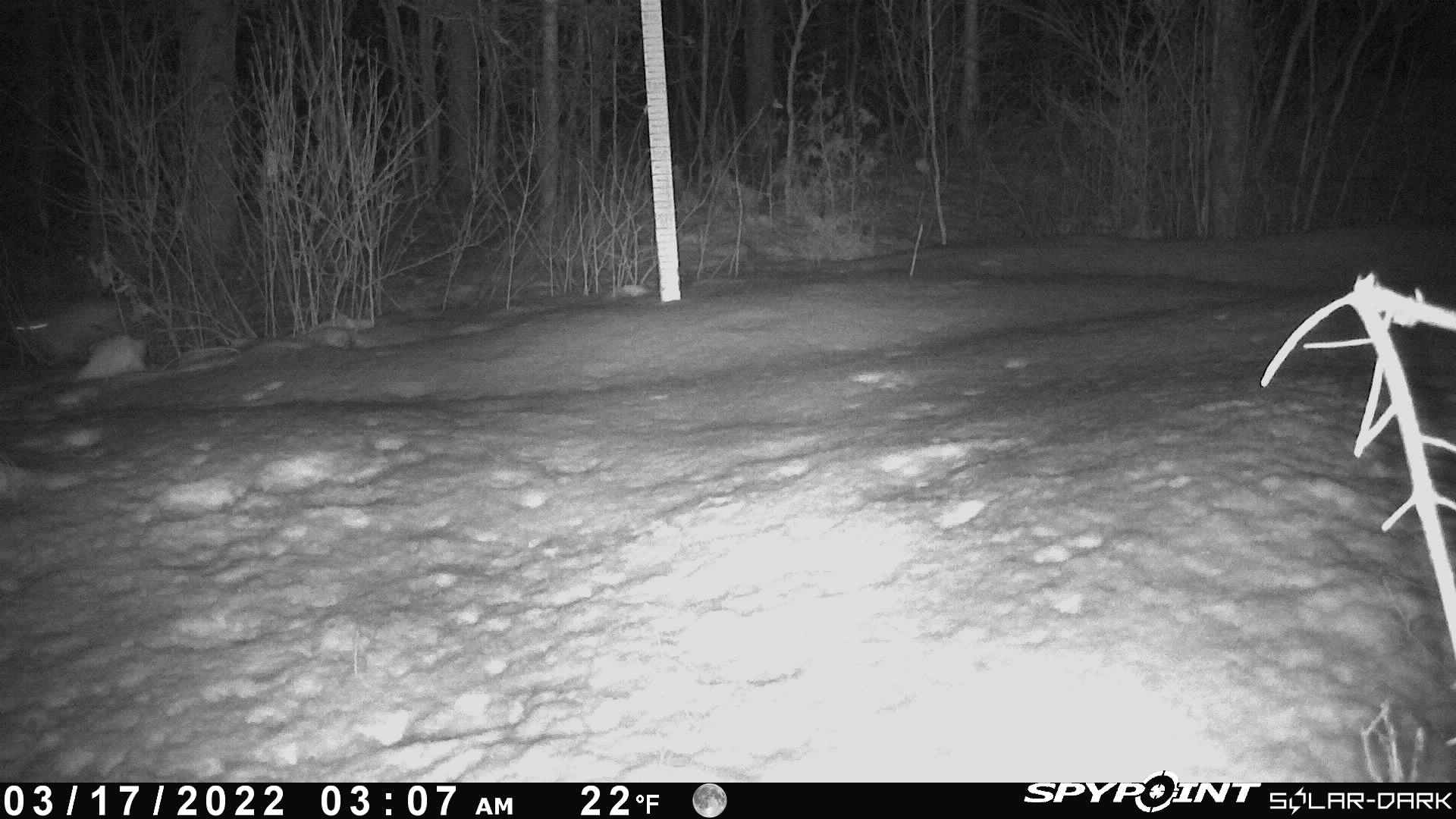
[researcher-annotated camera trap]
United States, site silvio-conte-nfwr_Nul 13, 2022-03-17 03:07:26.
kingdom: Animalia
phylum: Chordata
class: Mammalia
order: Lagomorpha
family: Leporidae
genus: Lepus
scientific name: Lepus americanus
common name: snowshoe hare